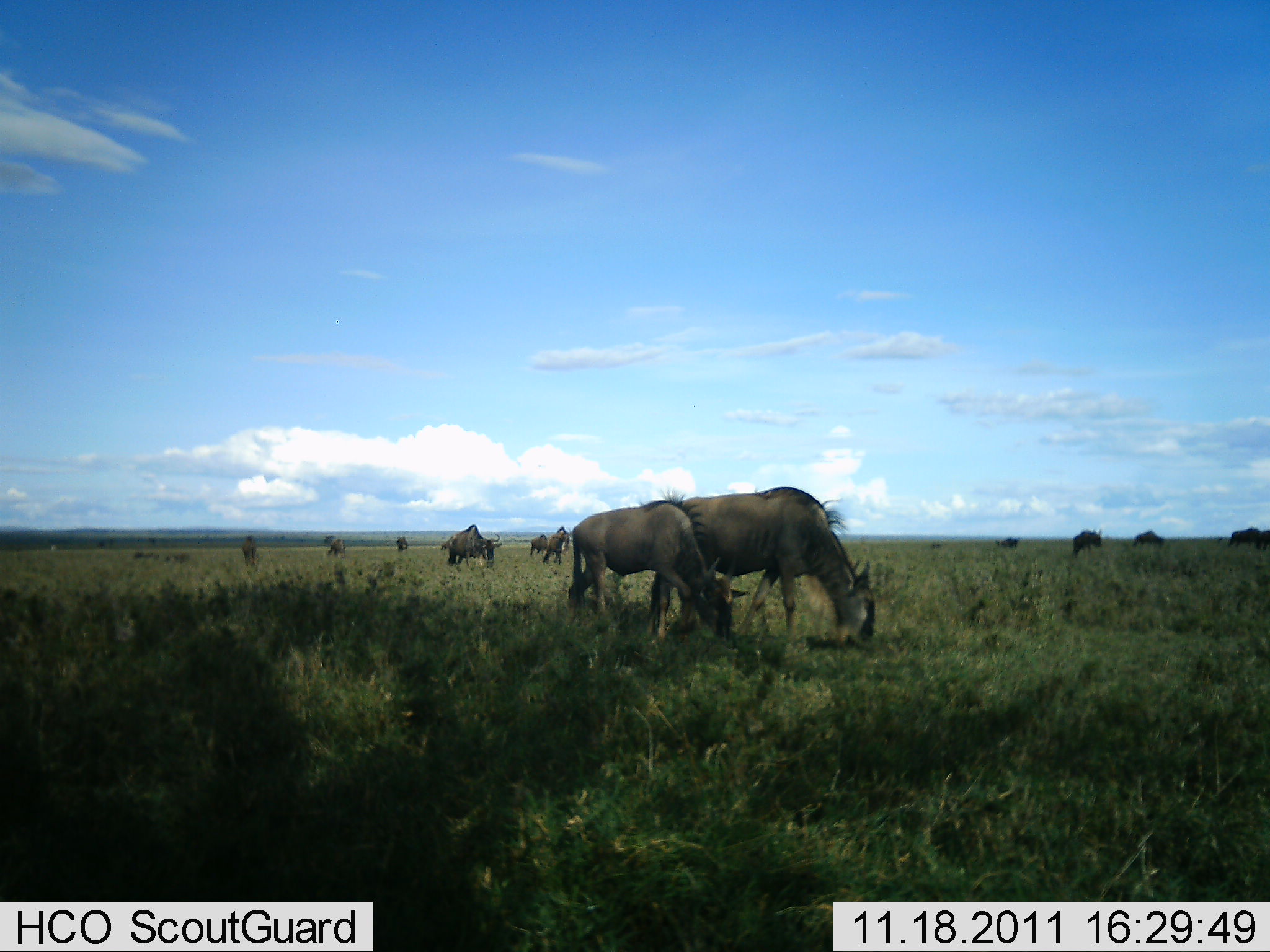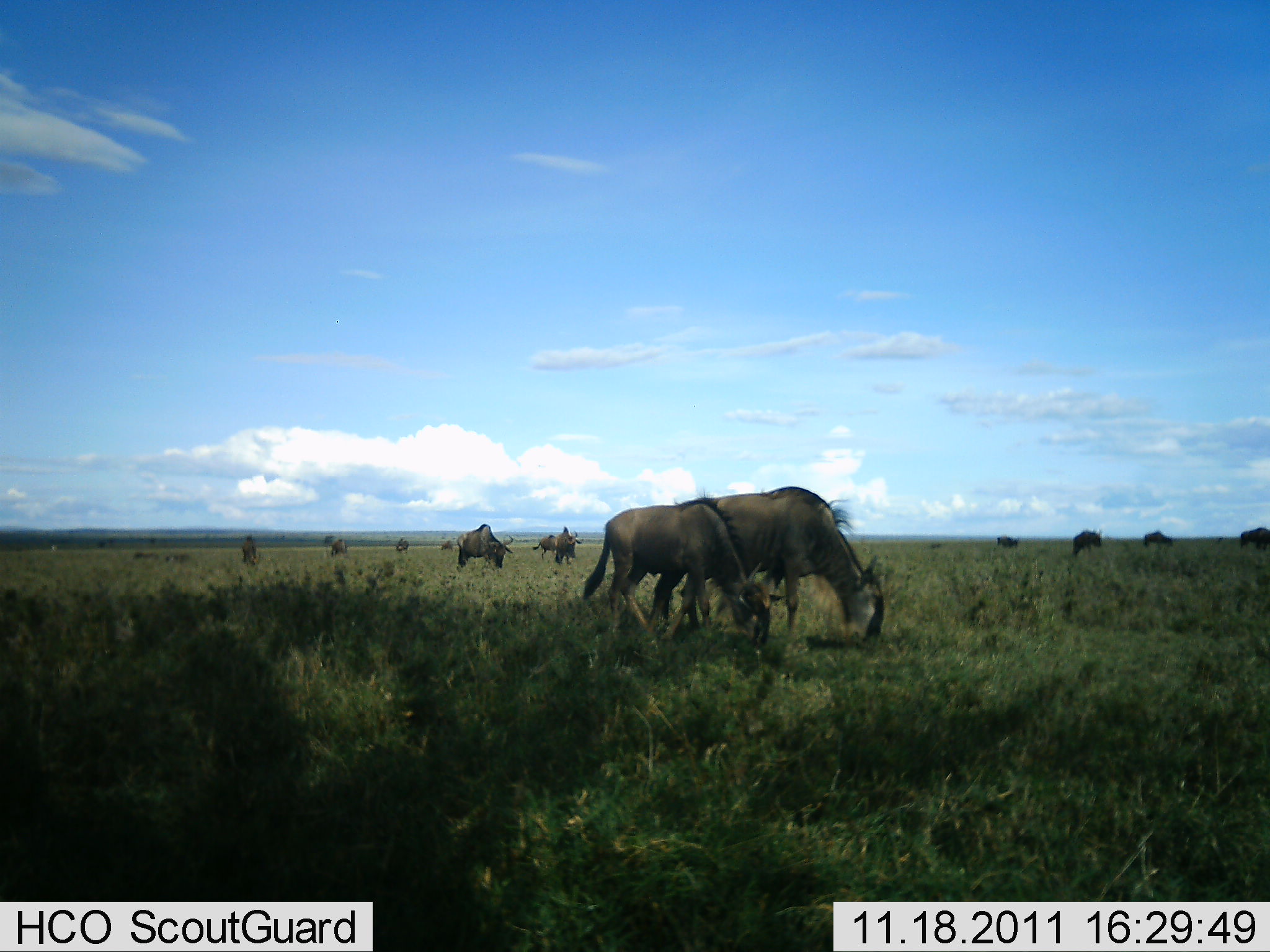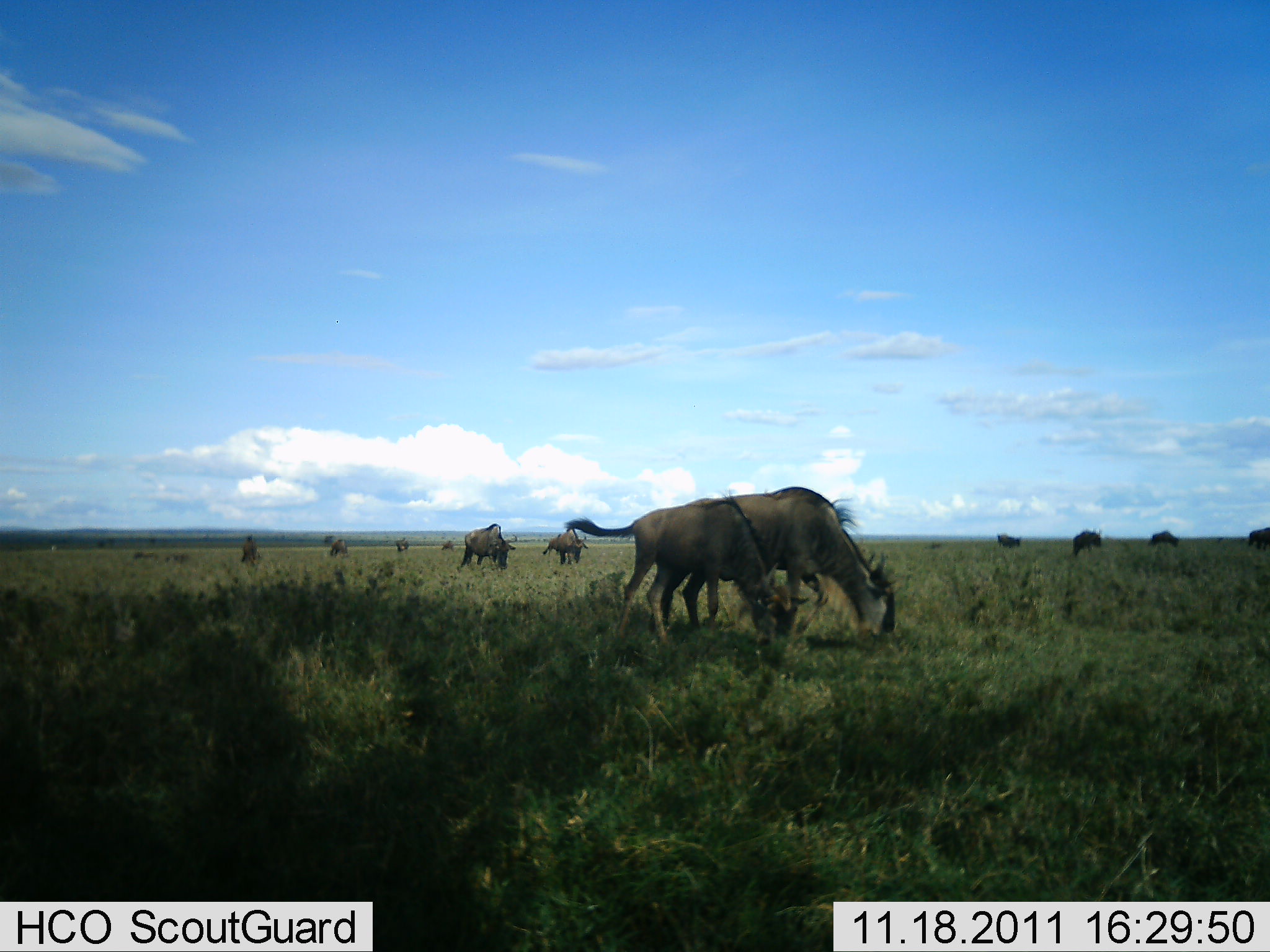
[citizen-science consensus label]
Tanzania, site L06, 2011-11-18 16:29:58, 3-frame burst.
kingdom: Animalia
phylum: Chordata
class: Mammalia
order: Artiodactyla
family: Bovidae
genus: Connochaetes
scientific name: Connochaetes taurinus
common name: blue wildebeest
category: wildebeest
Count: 11-50.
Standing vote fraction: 33%.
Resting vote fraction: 0%.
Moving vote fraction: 33%.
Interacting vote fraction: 0%.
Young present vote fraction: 17%.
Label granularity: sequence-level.